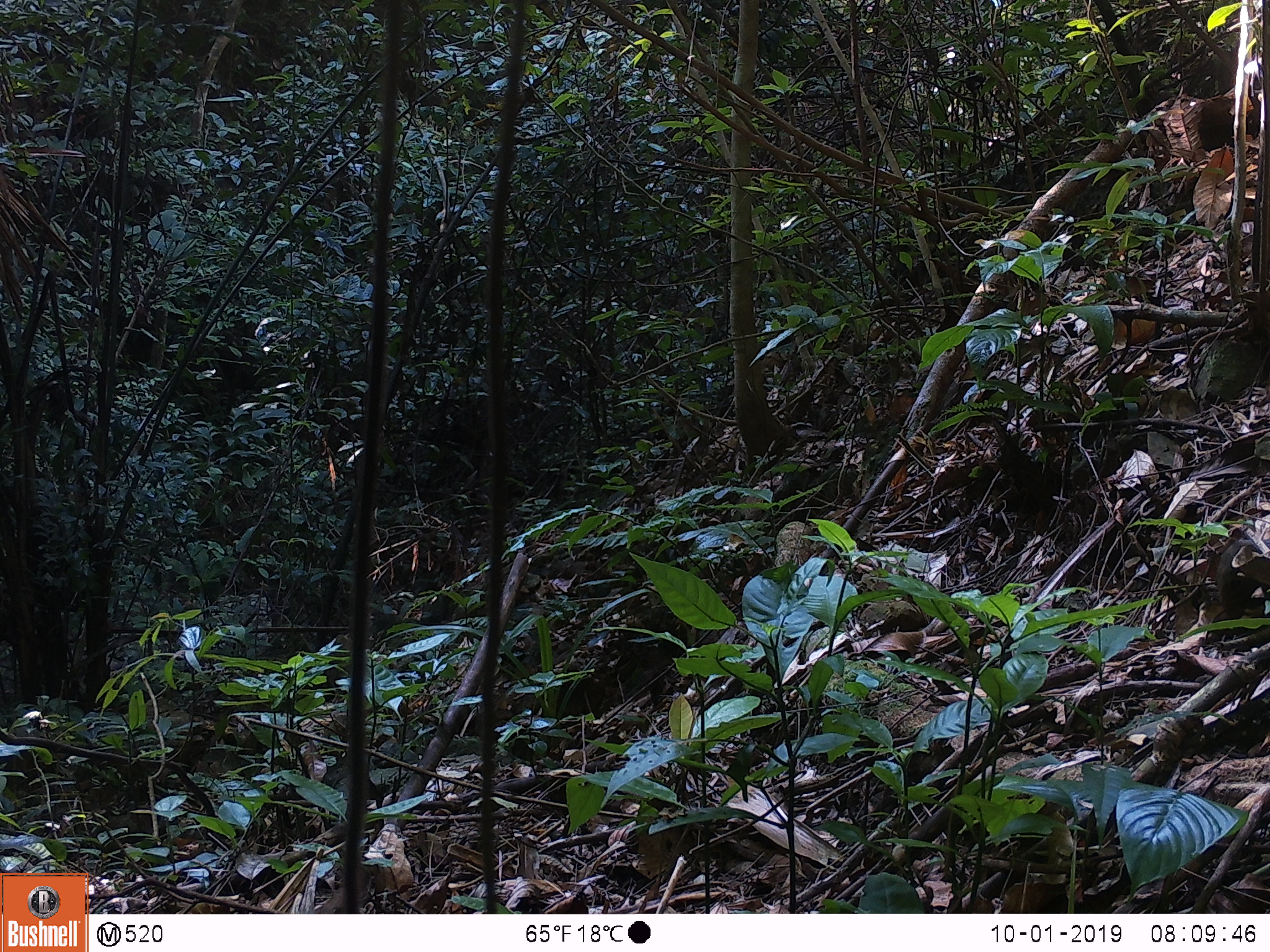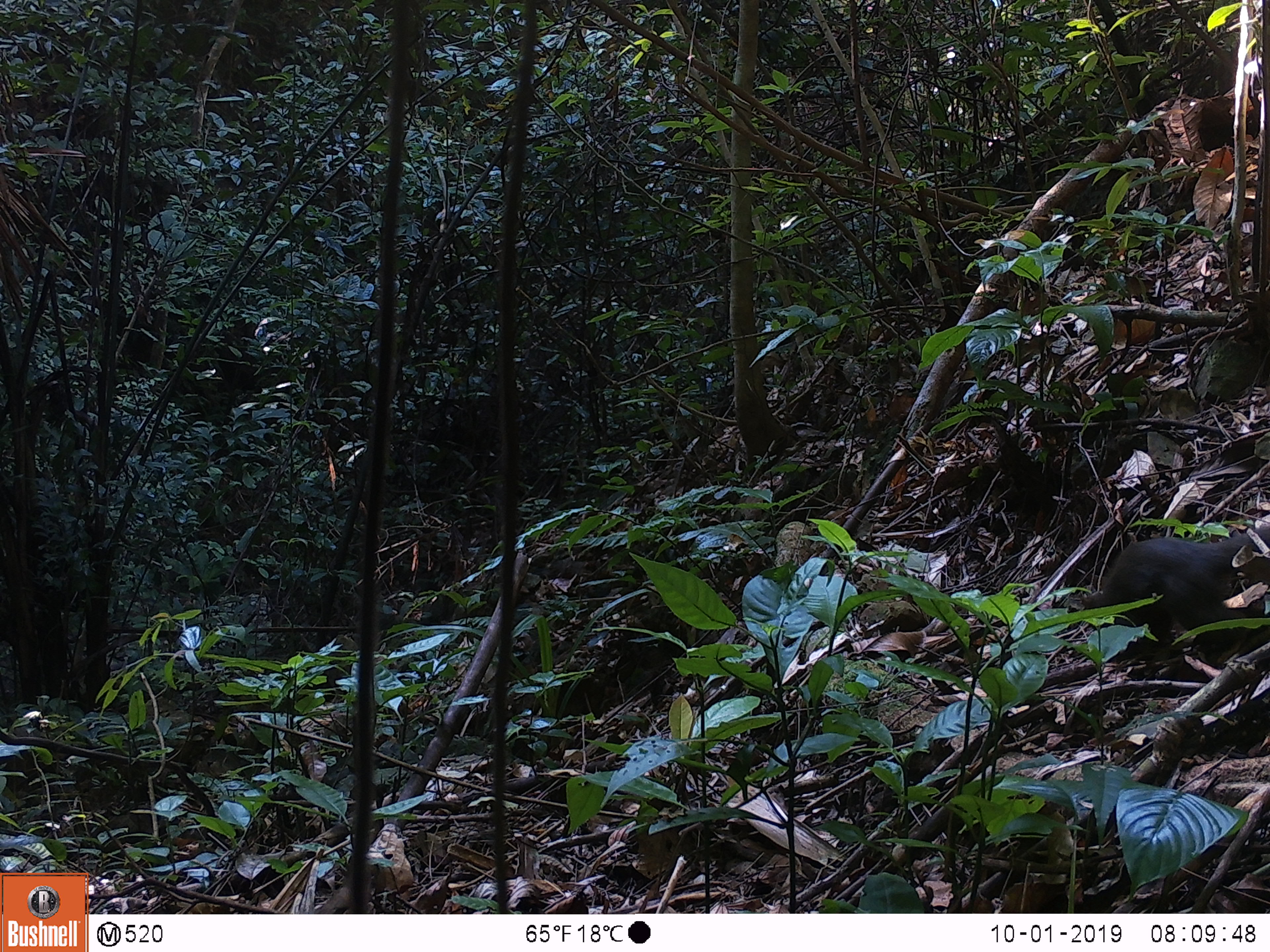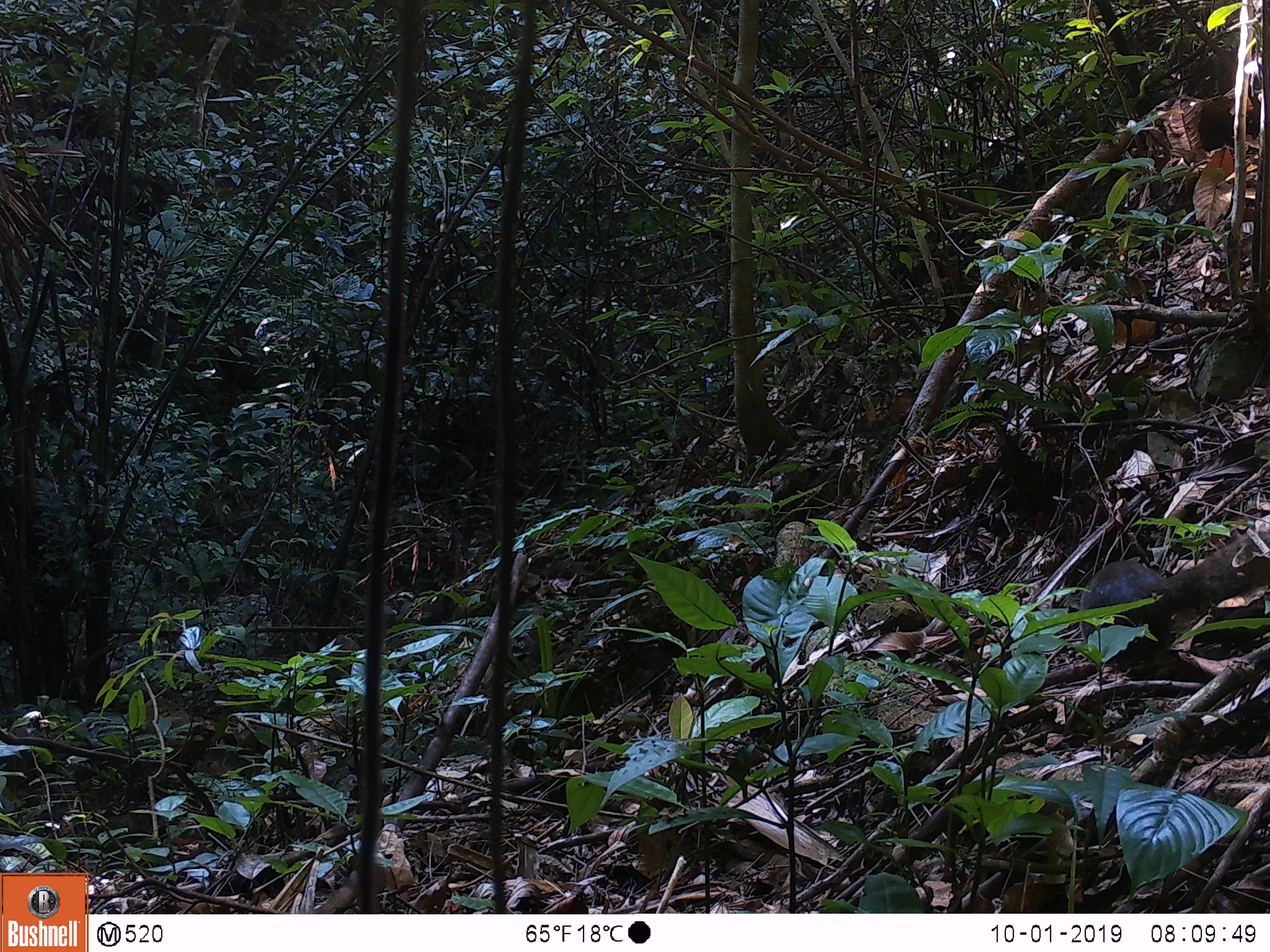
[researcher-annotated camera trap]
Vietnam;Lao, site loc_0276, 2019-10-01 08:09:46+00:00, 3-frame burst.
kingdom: Animalia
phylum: Chordata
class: Mammalia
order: Rodentia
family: Sciuridae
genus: Callosciurus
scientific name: Callosciurus erythraeus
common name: pallas's squirrel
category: pallass squirrel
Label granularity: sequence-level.